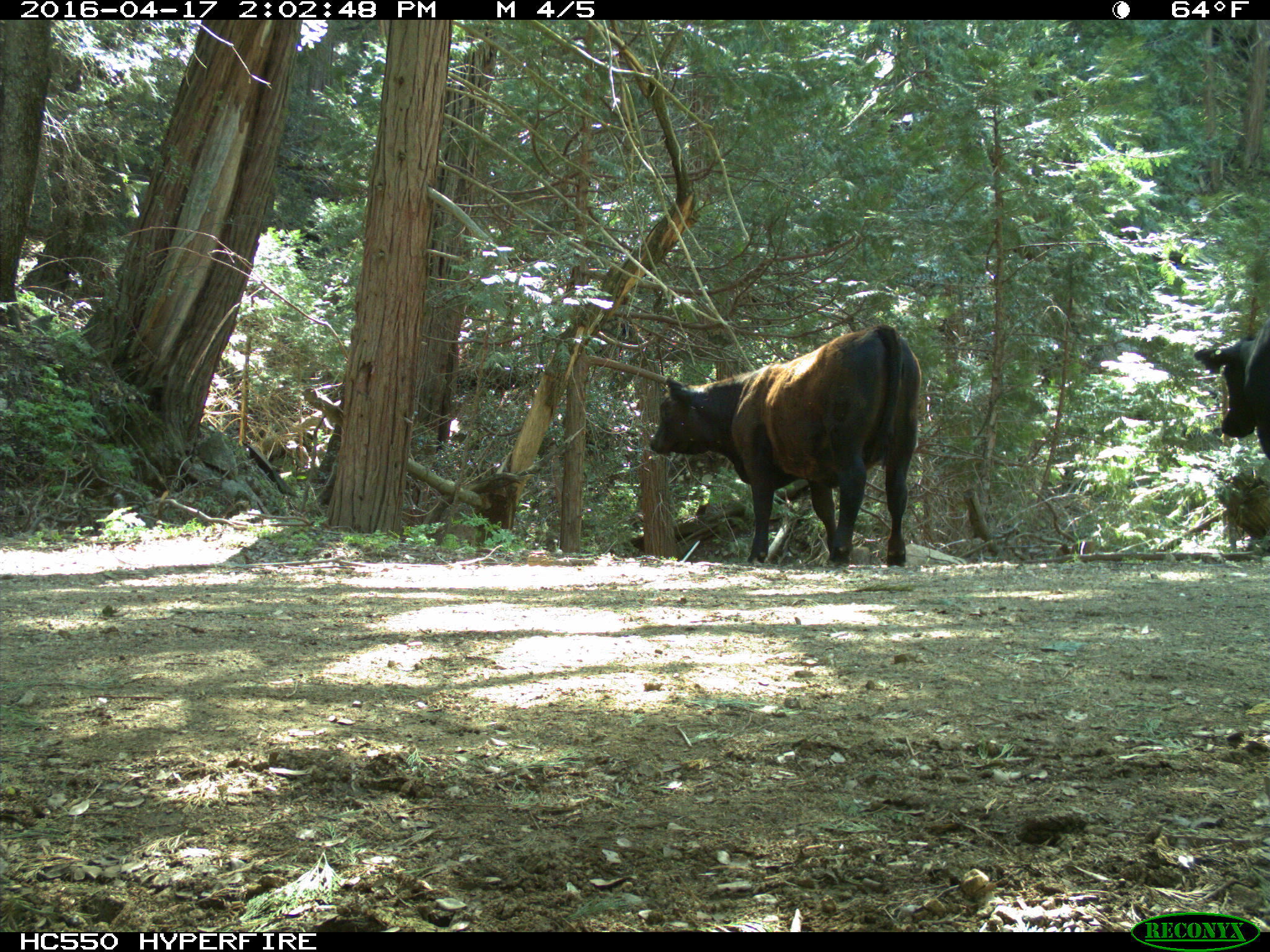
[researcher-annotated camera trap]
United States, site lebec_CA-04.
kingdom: Animalia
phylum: Chordata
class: Mammalia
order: Artiodactyla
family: Bovidae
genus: Bos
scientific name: Bos taurus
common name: domestic cow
Bos taurus (domestic cow).